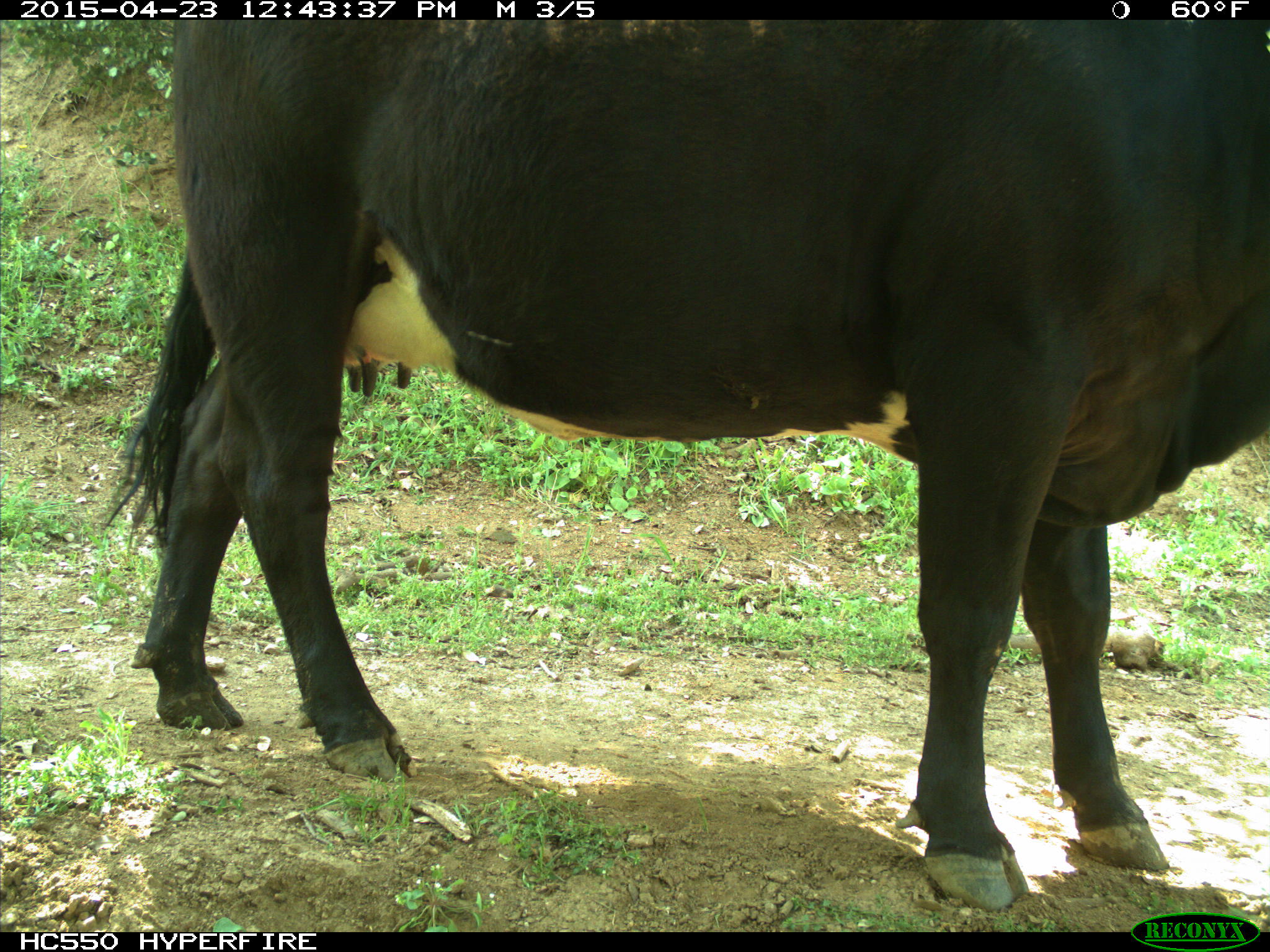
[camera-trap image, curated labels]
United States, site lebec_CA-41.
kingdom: Animalia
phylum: Chordata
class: Mammalia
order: Artiodactyla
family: Bovidae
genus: Bos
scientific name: Bos taurus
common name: domestic cow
Bos taurus (domestic cow).